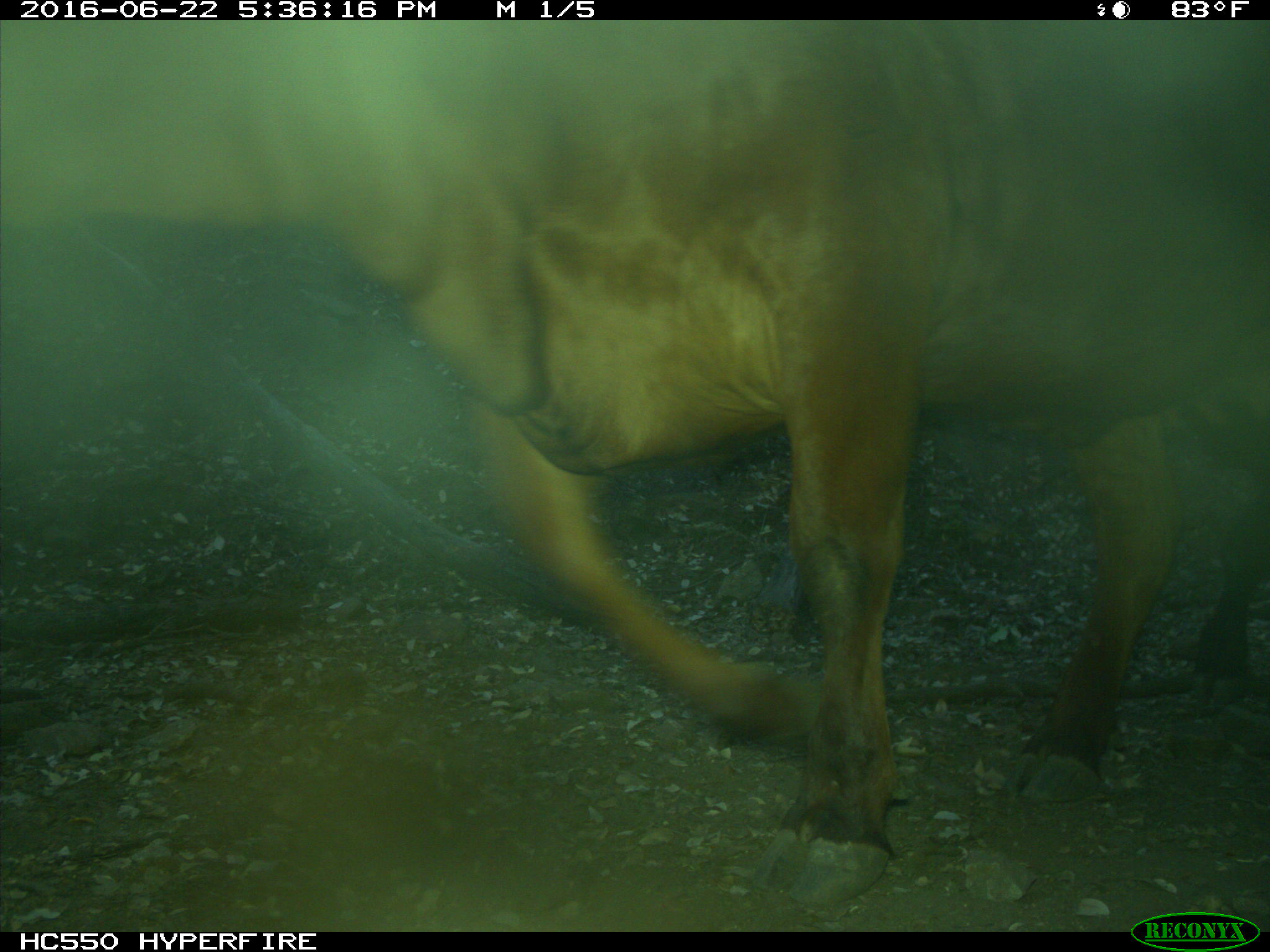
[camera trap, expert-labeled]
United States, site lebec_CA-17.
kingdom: Animalia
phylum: Chordata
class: Mammalia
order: Artiodactyla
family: Bovidae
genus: Bos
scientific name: Bos taurus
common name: domestic cow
Bos taurus (domestic cow).